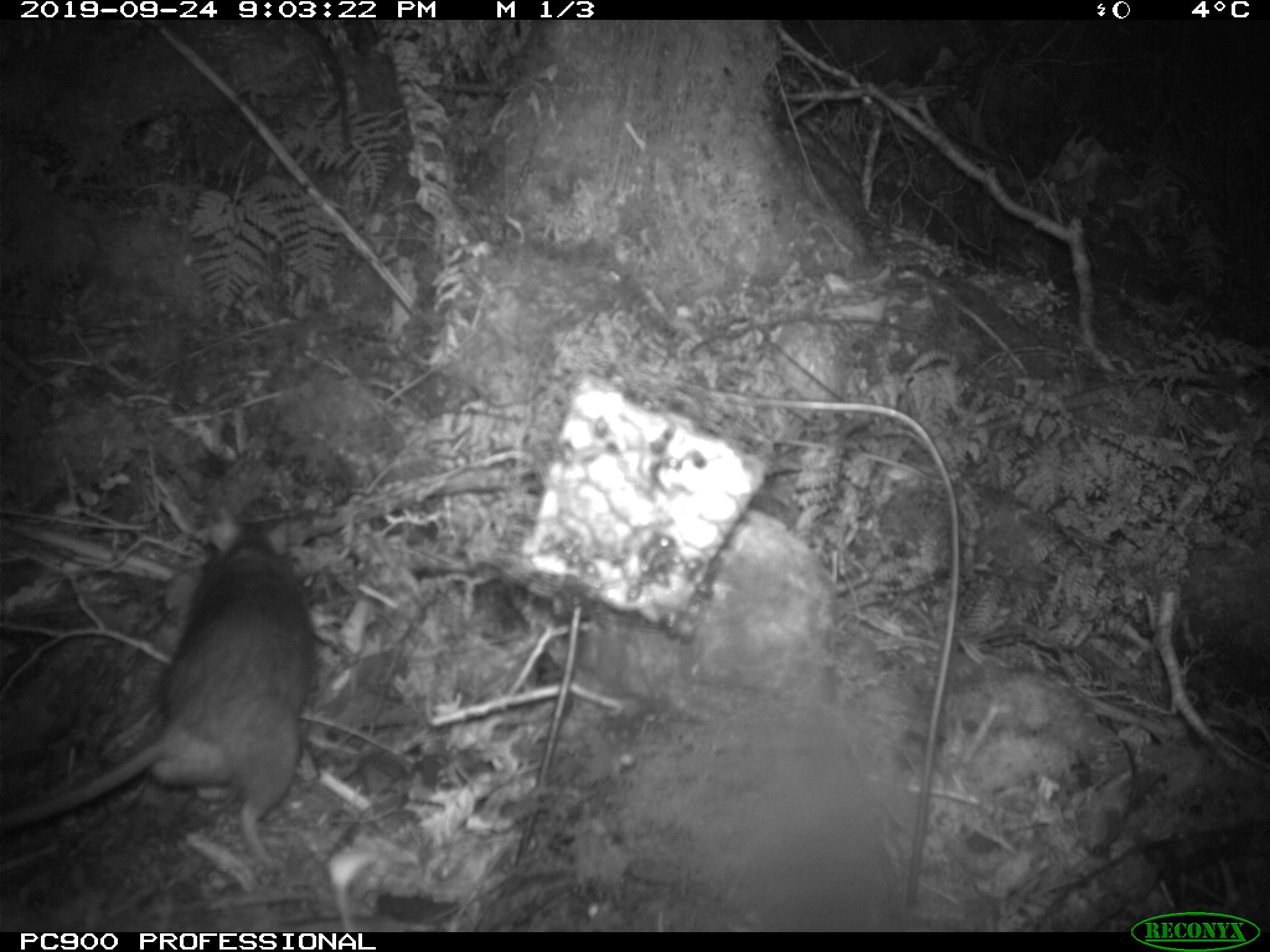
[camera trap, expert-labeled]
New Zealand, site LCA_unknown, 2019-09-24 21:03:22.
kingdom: Animalia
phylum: Chordata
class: Mammalia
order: Rodentia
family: Muridae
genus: Rattus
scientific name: Rattus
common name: rat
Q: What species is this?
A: Rat (Rattus).